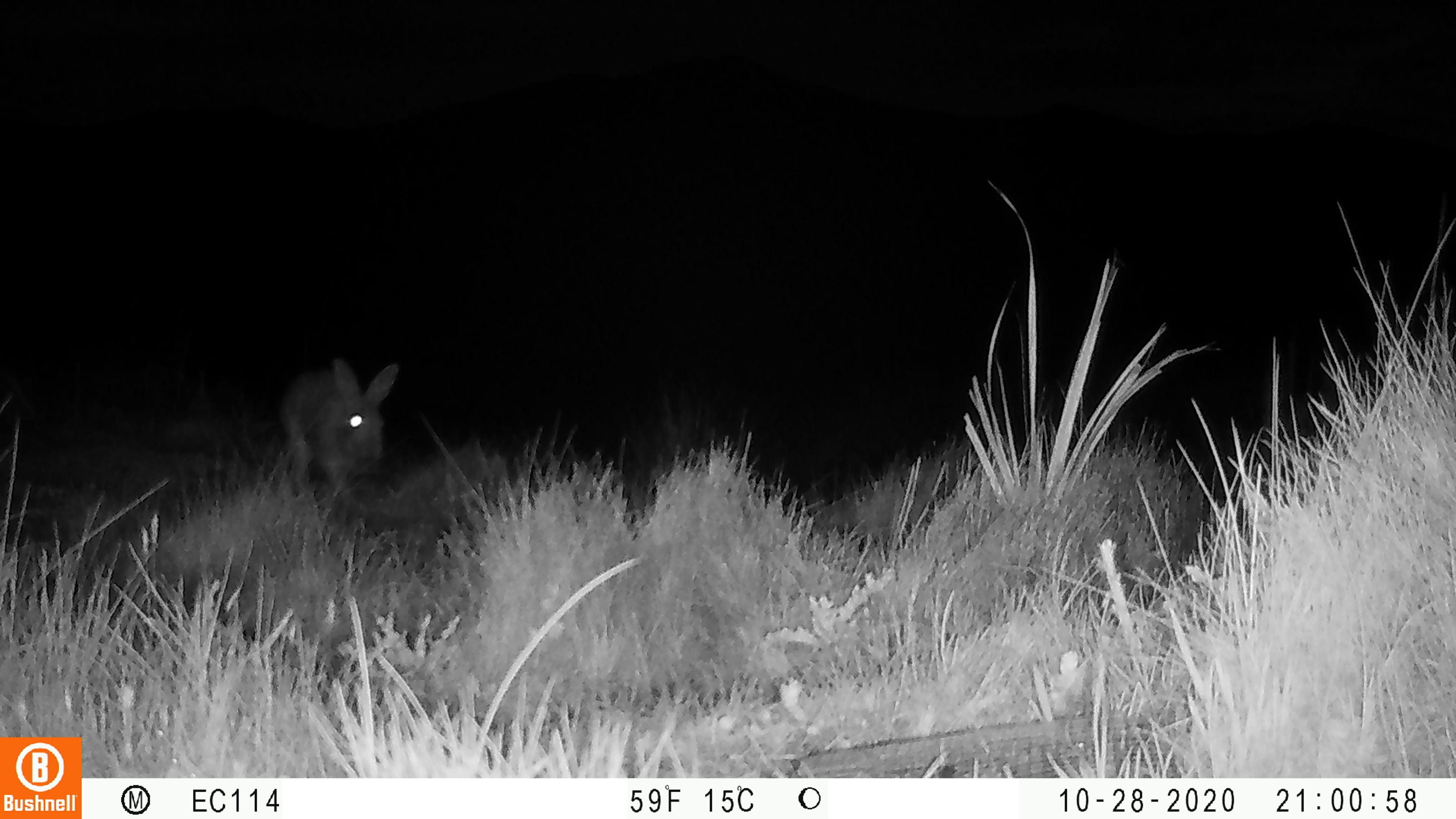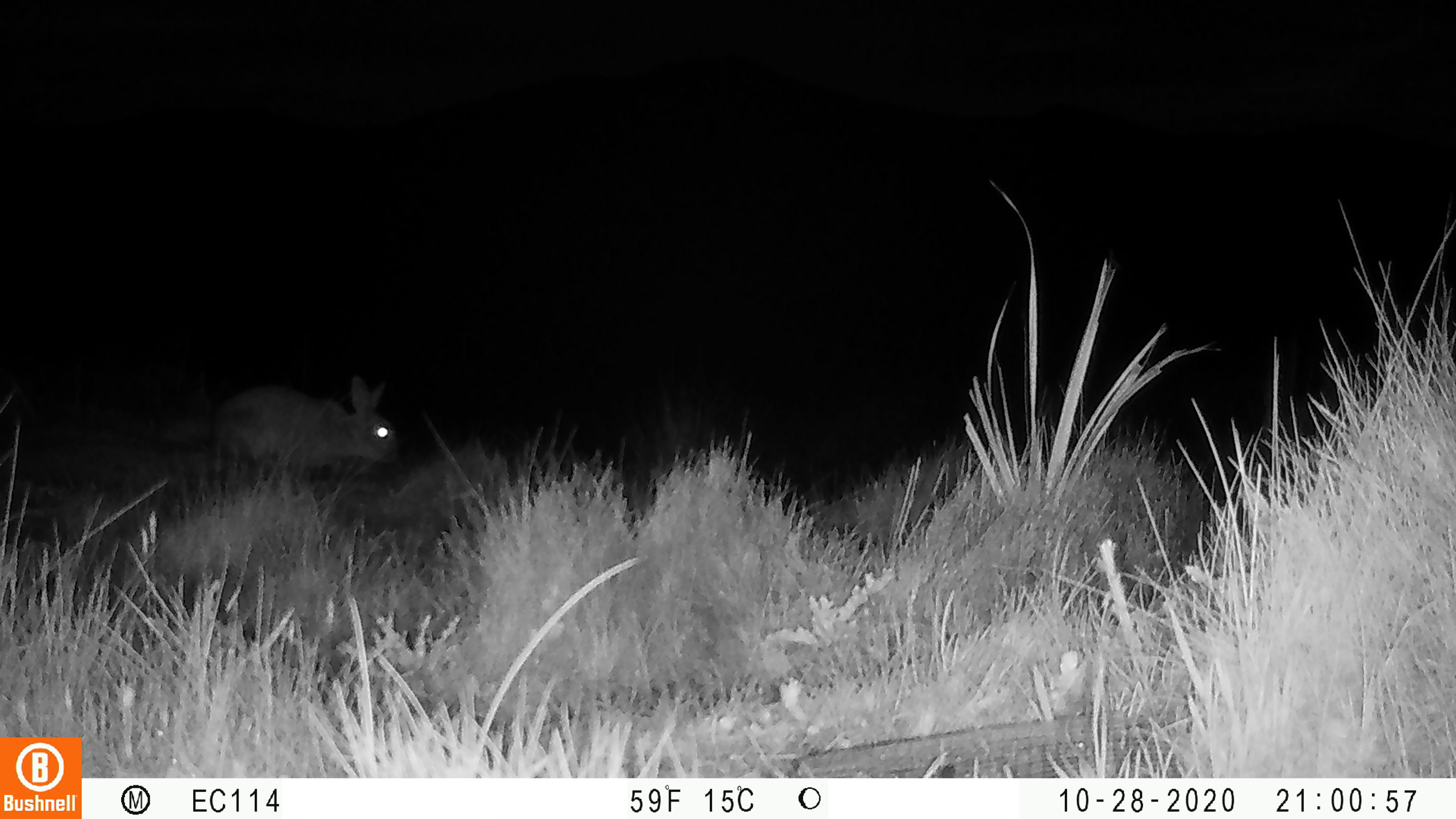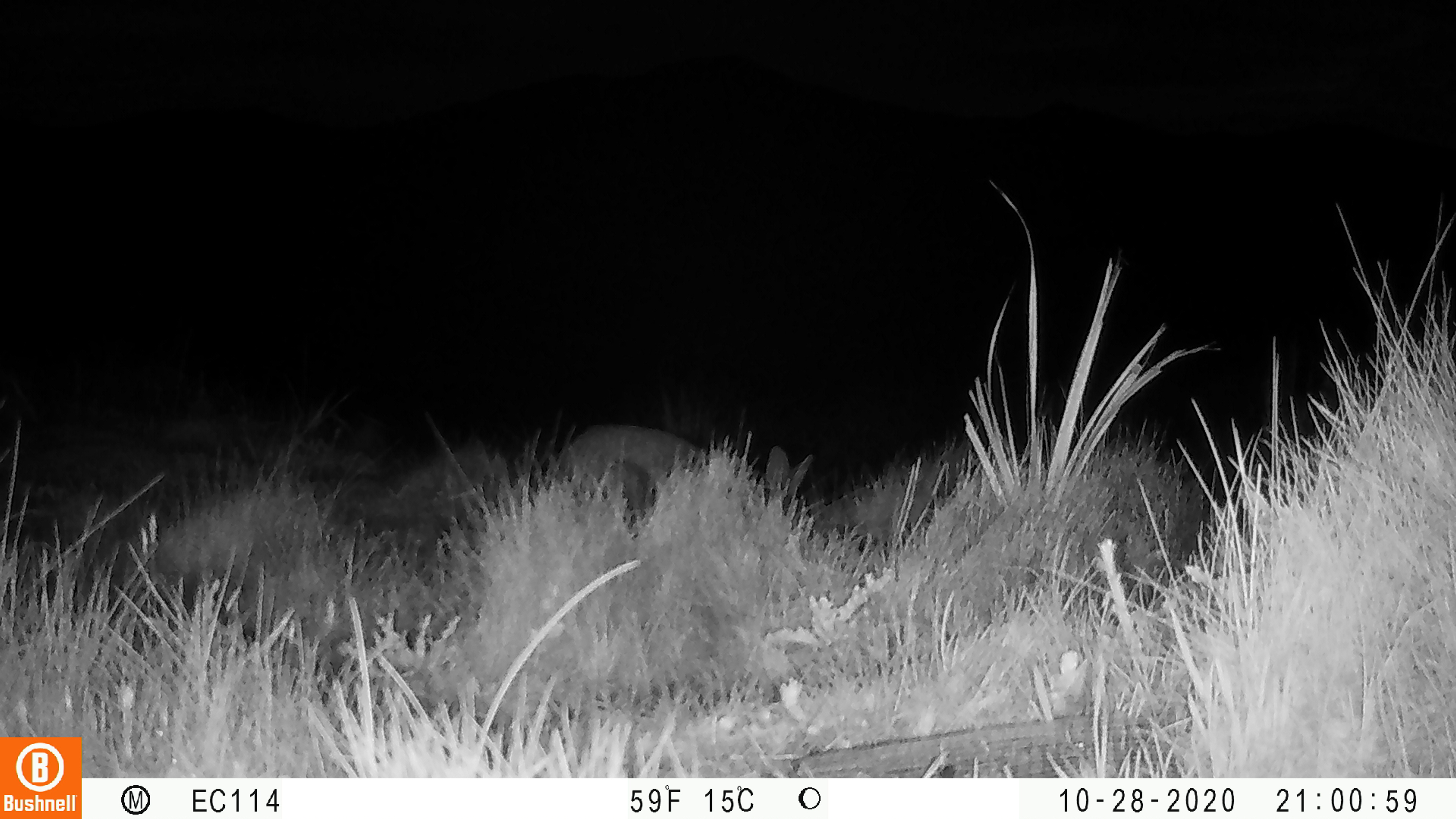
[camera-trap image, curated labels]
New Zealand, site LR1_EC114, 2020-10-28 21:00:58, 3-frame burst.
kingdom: Animalia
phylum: Chordata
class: Mammalia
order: Lagomorpha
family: Leporidae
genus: Oryctolagus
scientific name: Oryctolagus cuniculus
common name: european rabbit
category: rabbit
Rabbit (european rabbit) (Oryctolagus cuniculus).